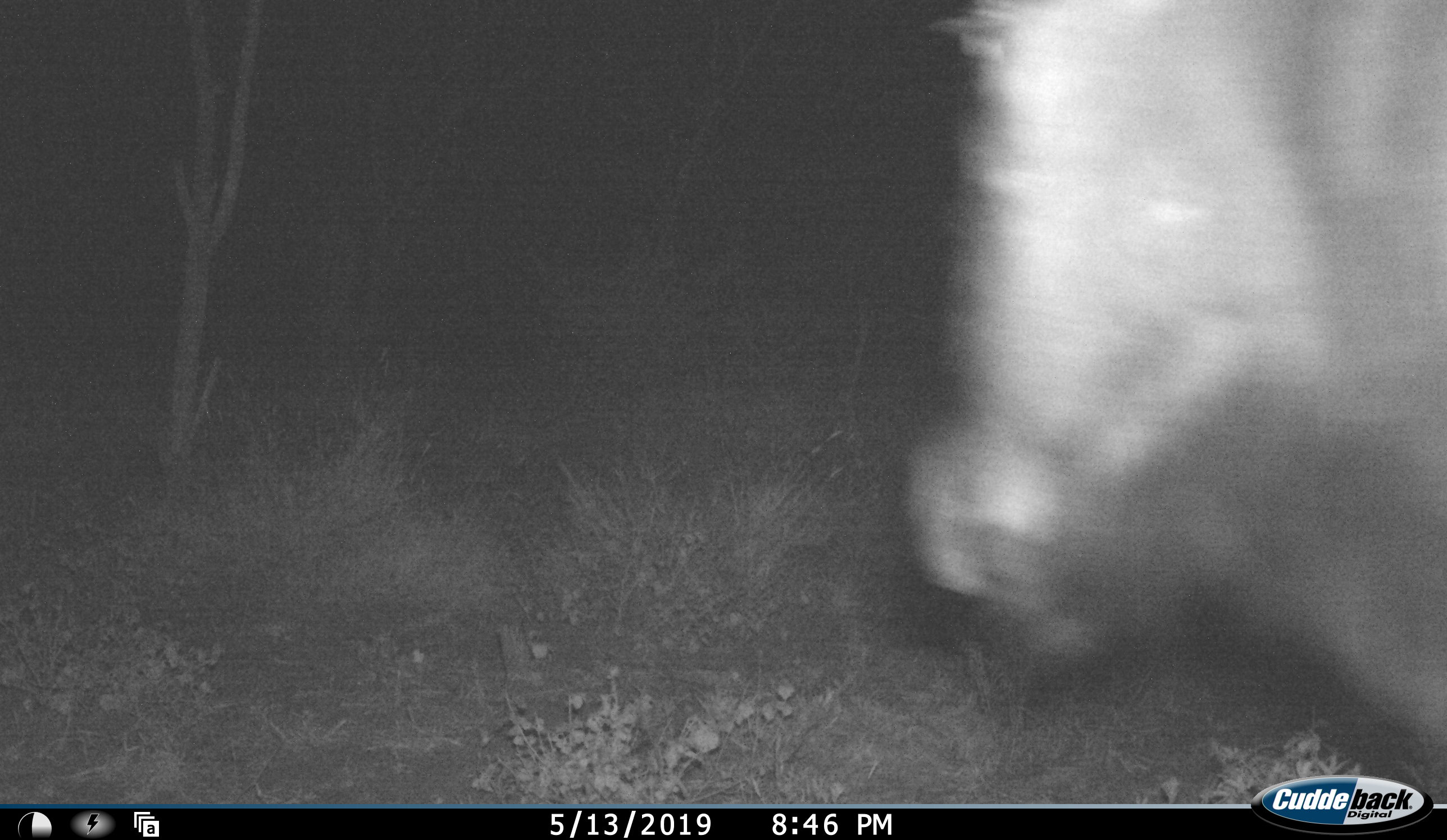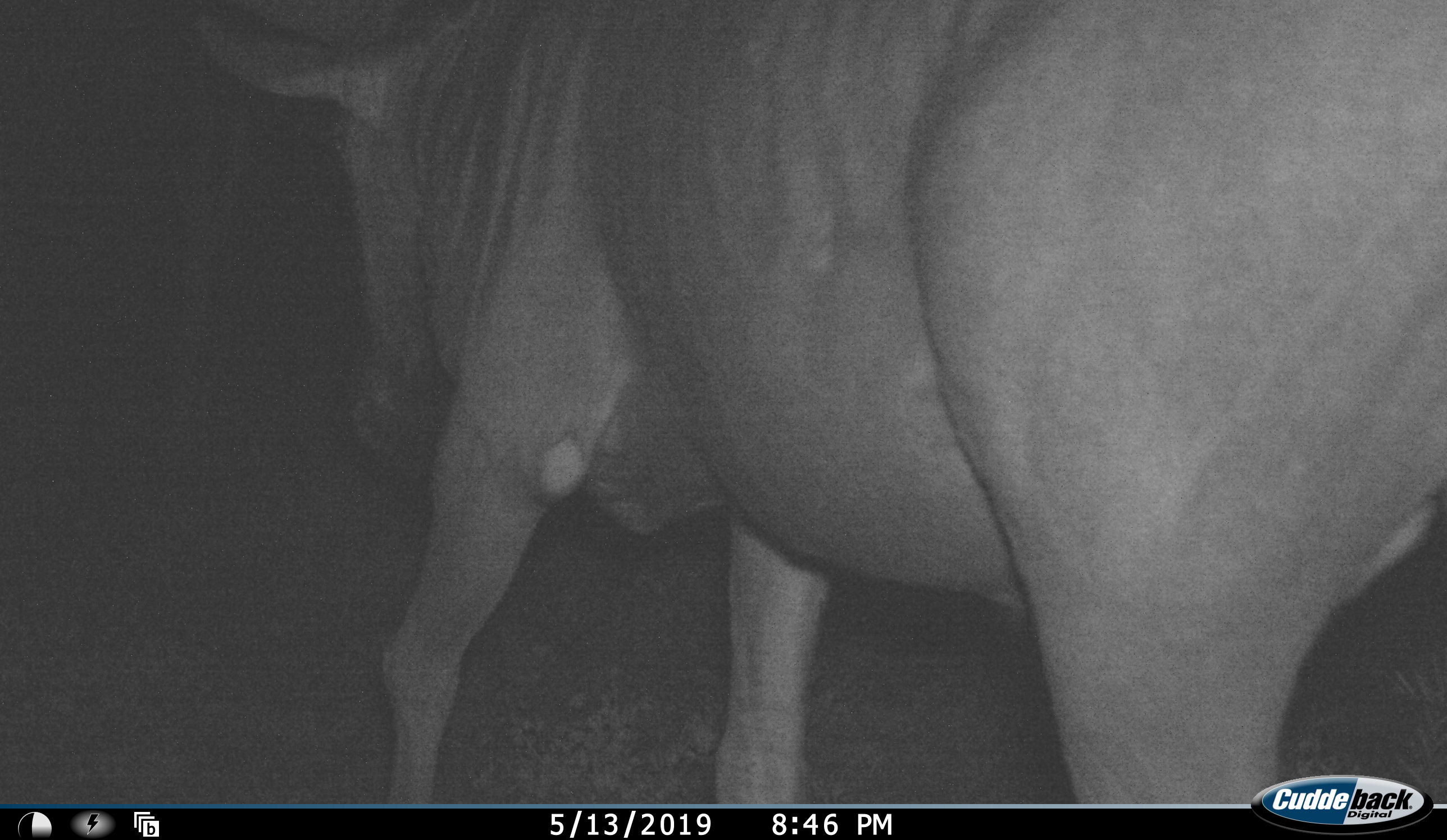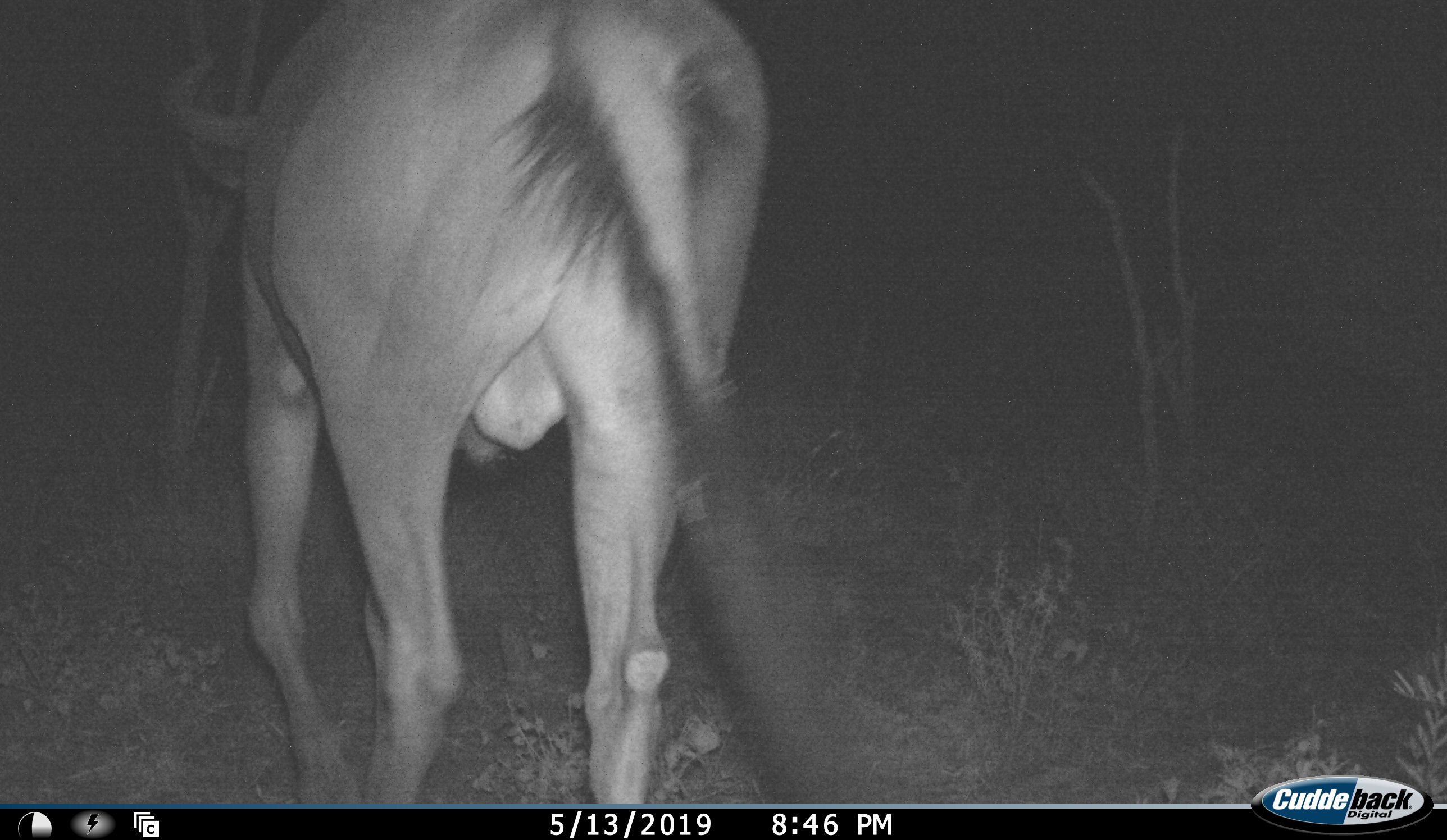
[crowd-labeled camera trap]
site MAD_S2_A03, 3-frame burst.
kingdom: Animalia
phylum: Chordata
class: Mammalia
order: Artiodactyla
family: Bovidae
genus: Connochaetes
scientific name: Connochaetes taurinus taurinus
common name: blue wildebeest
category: wildebeestblue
Wildebeestblue (blue wildebeest) (Connochaetes taurinus taurinus), count 1. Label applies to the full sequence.